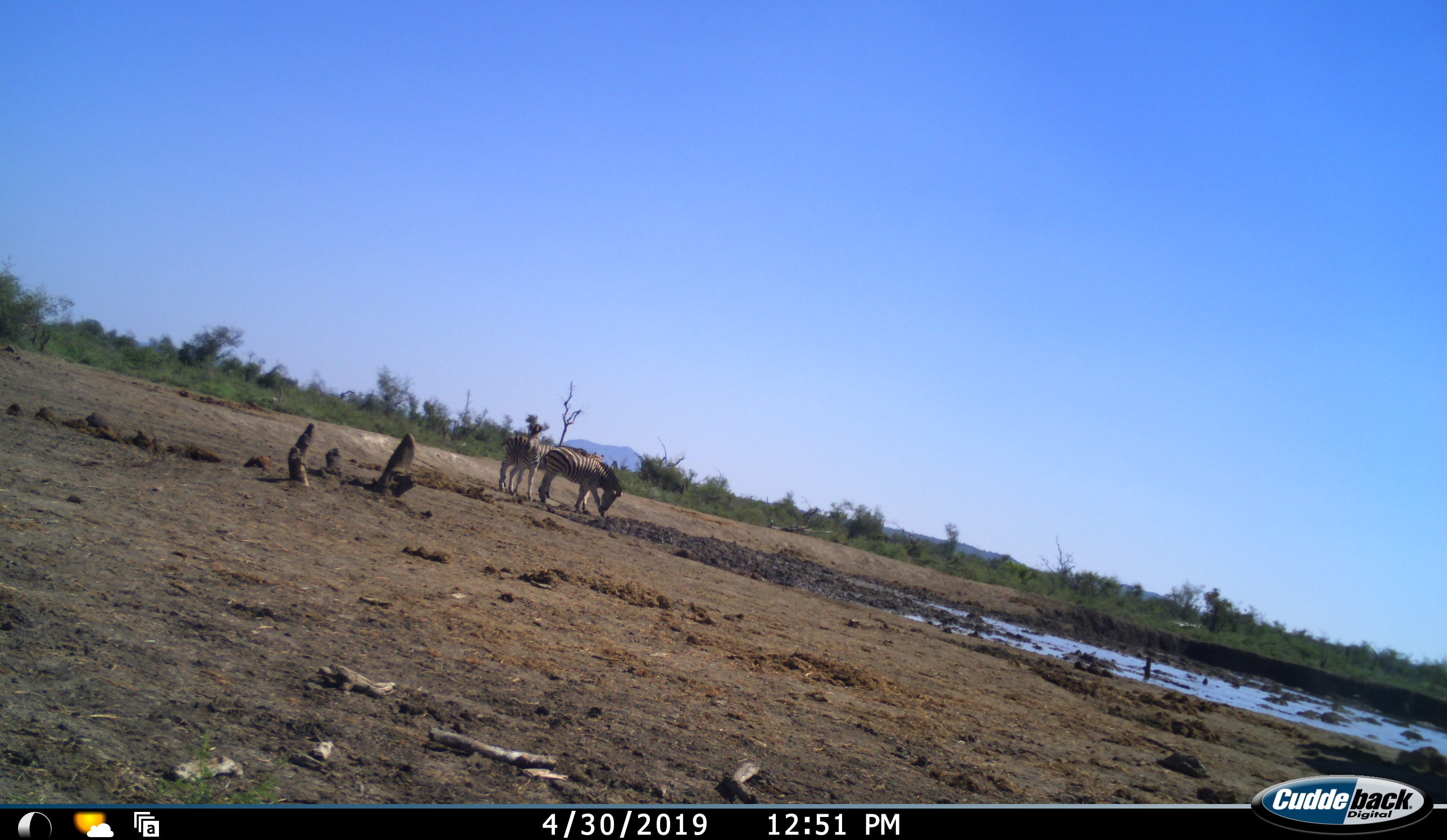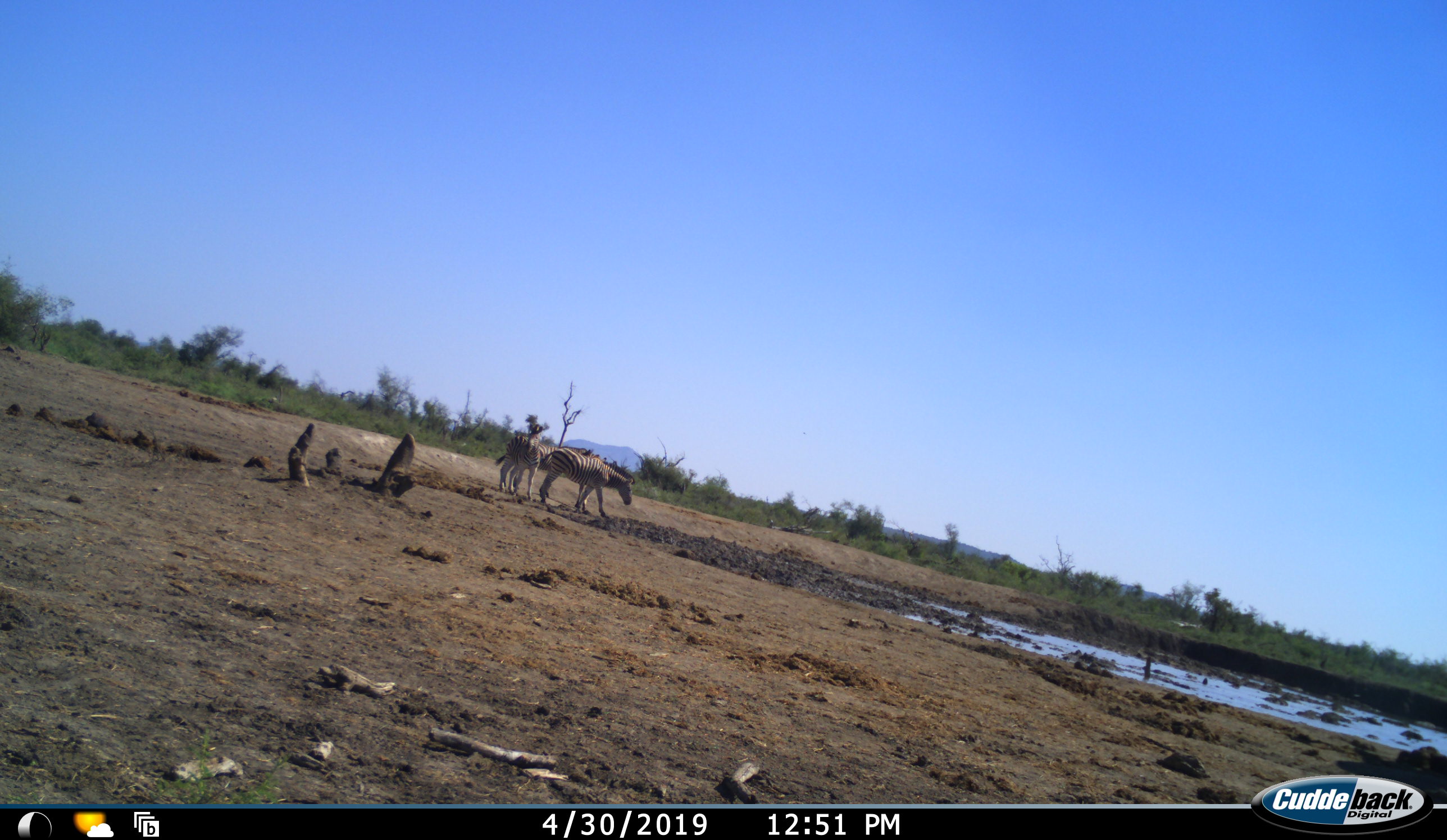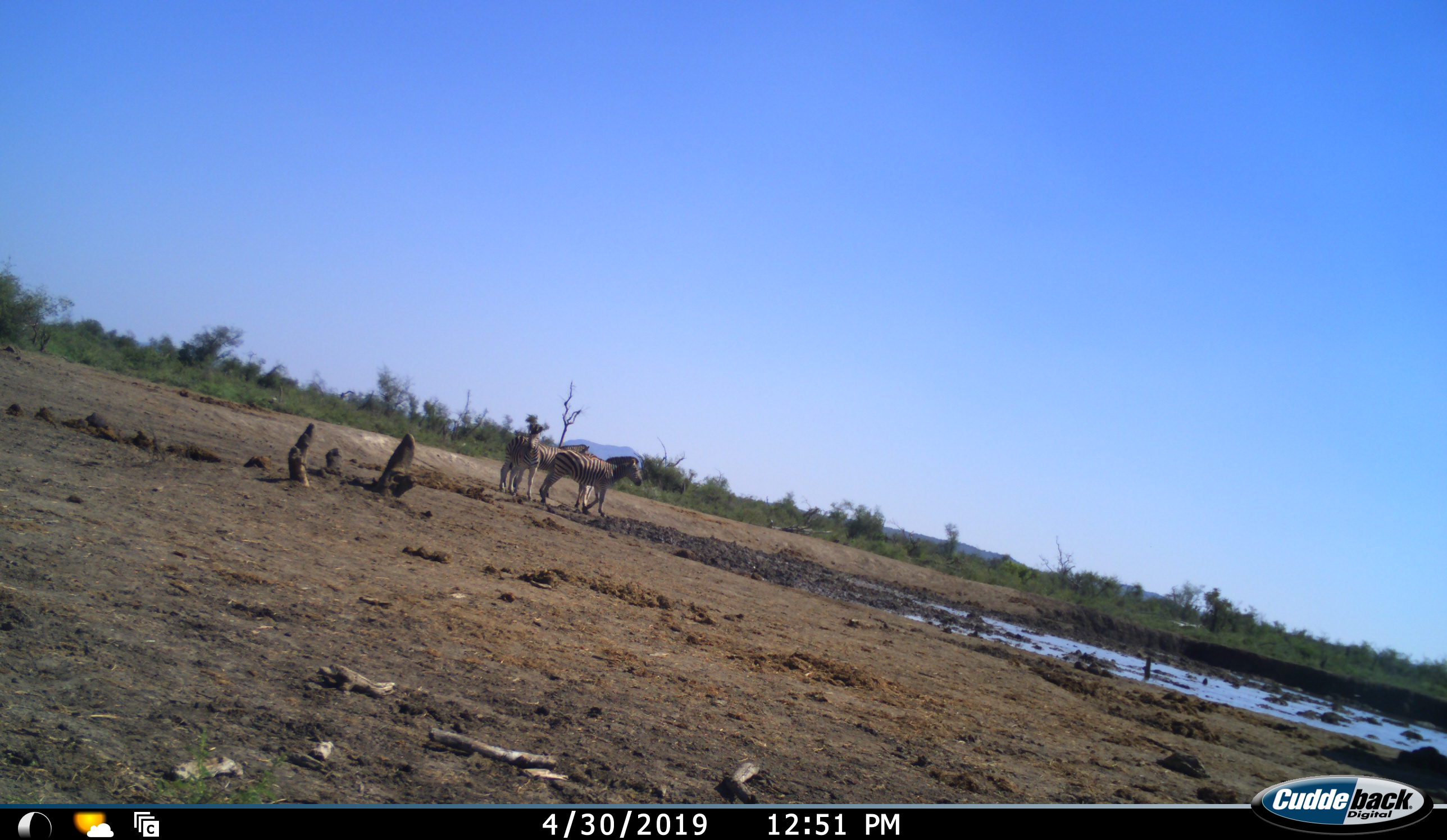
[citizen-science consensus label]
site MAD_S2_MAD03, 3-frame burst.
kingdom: Animalia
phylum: Chordata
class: Mammalia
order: Perissodactyla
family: Equidae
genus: Equus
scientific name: Equus quagga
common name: plains zebra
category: zebraplains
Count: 3.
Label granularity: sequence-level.